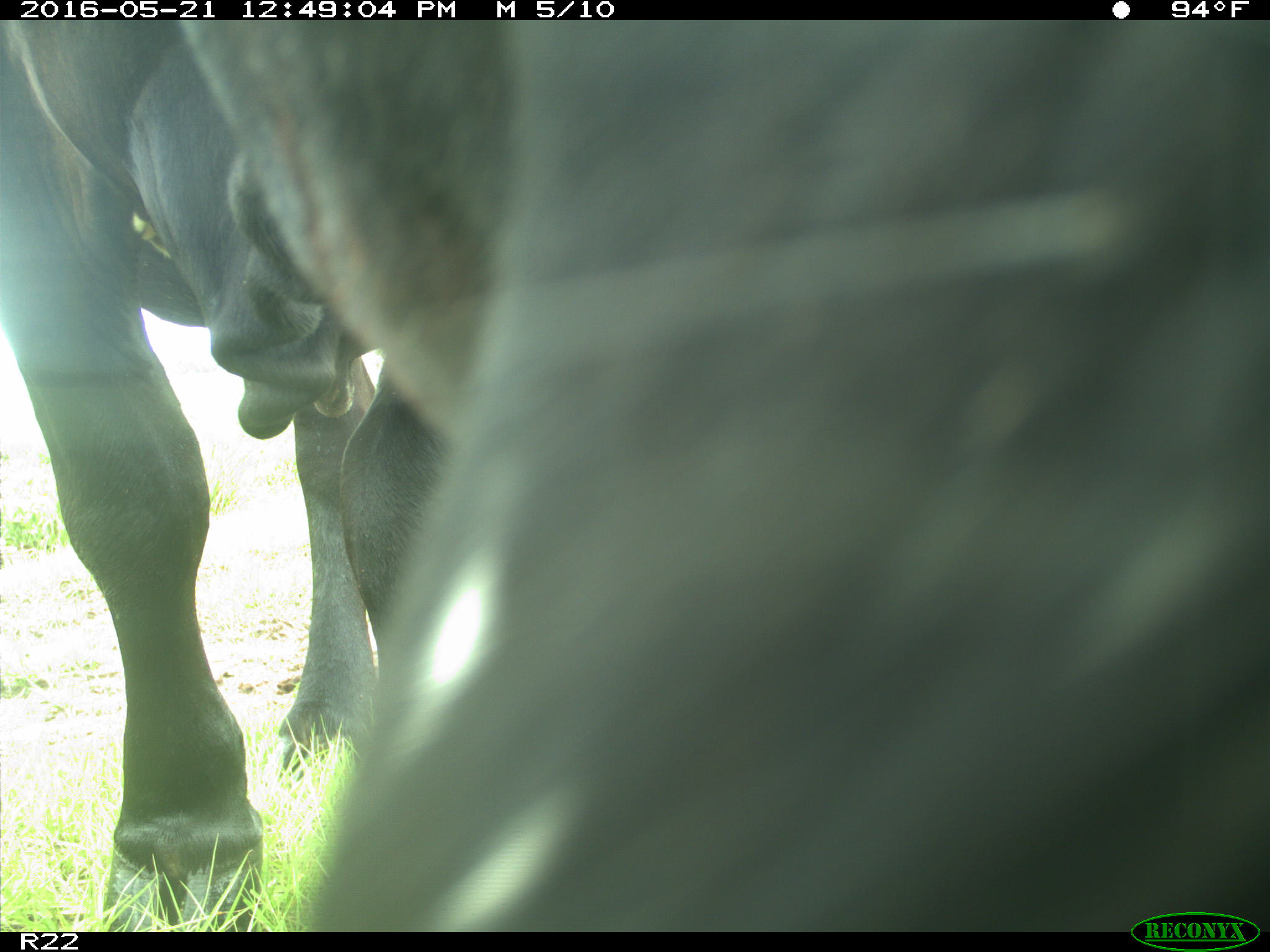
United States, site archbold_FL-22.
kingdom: Animalia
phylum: Chordata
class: Mammalia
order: Artiodactyla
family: Bovidae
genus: Bos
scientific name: Bos taurus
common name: domestic cow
Bos taurus (domestic cow).